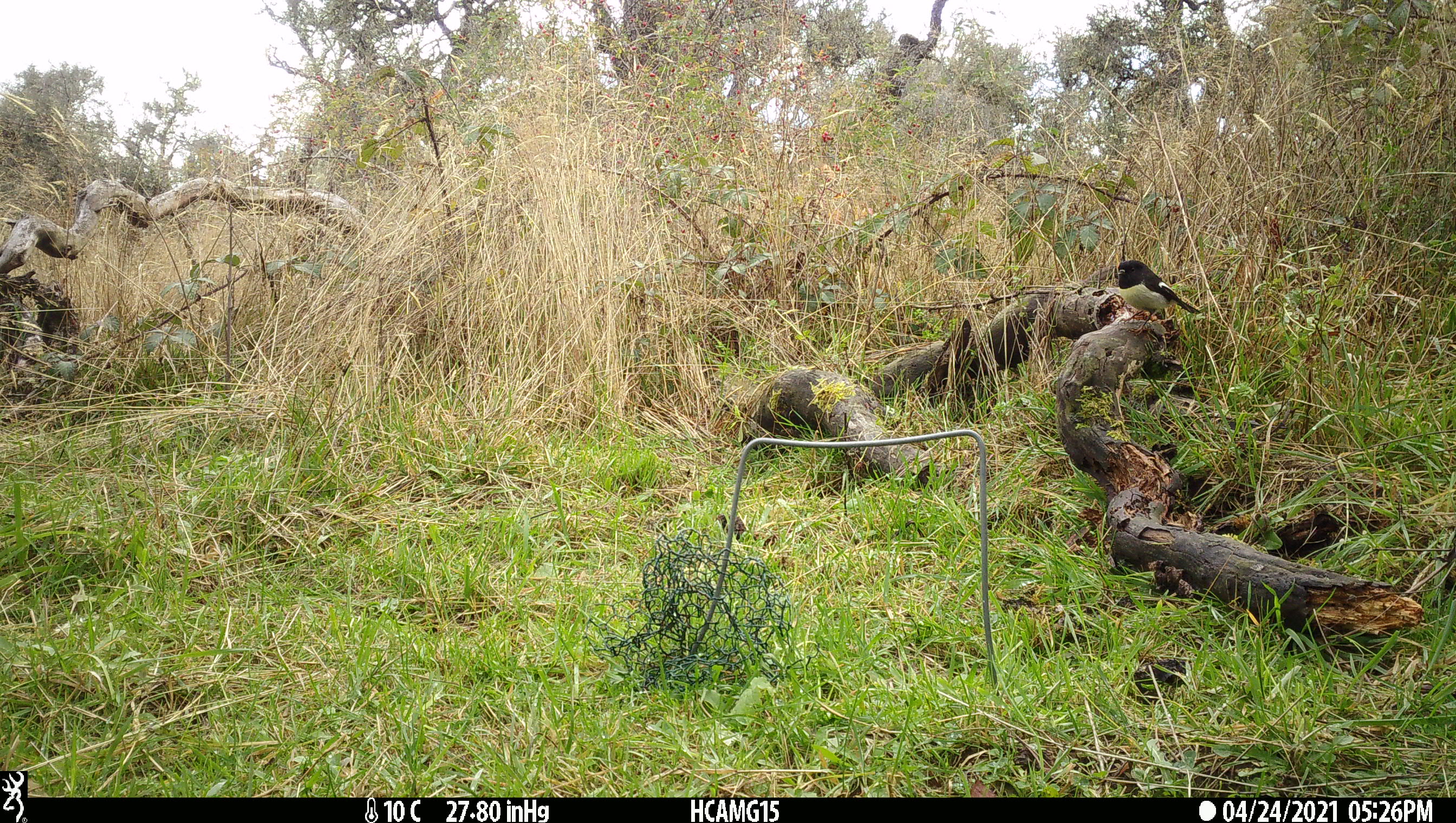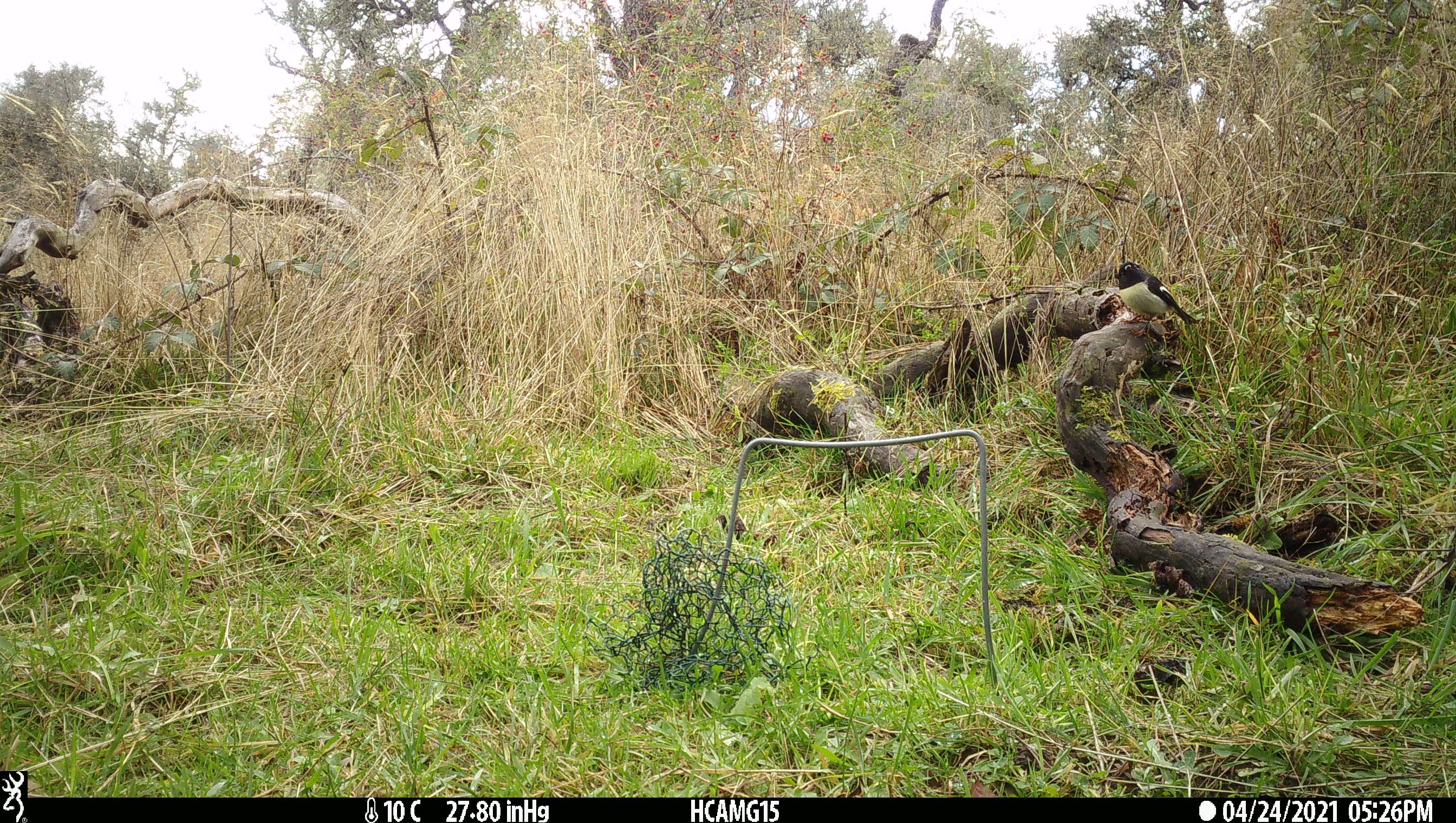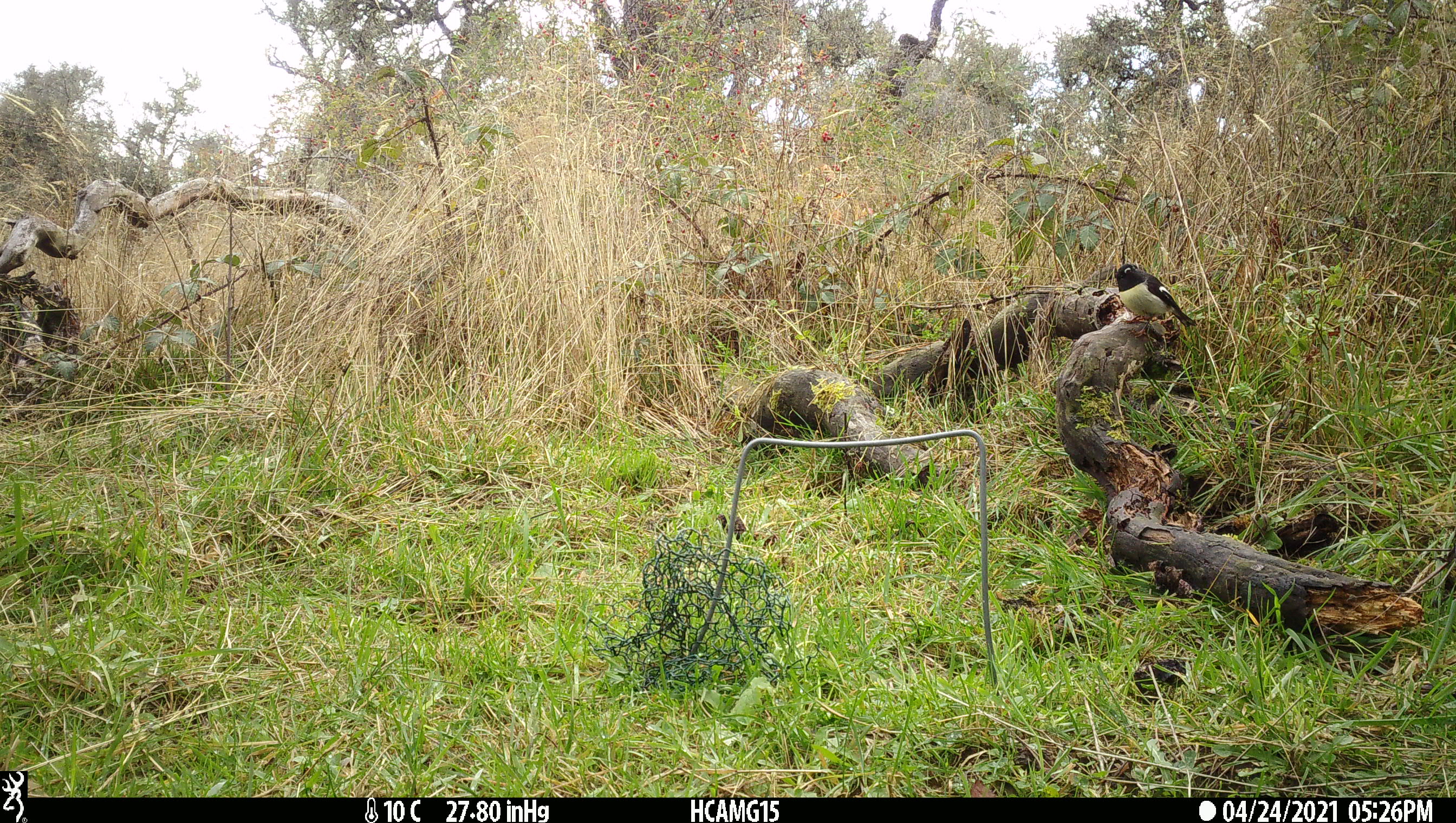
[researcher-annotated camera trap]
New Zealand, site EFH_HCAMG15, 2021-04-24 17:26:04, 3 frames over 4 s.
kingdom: Animalia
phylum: Chordata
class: Aves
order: Passeriformes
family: Petroicidae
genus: Petroica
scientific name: Petroica macrocephala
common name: tomtit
Tomtit (Petroica macrocephala).